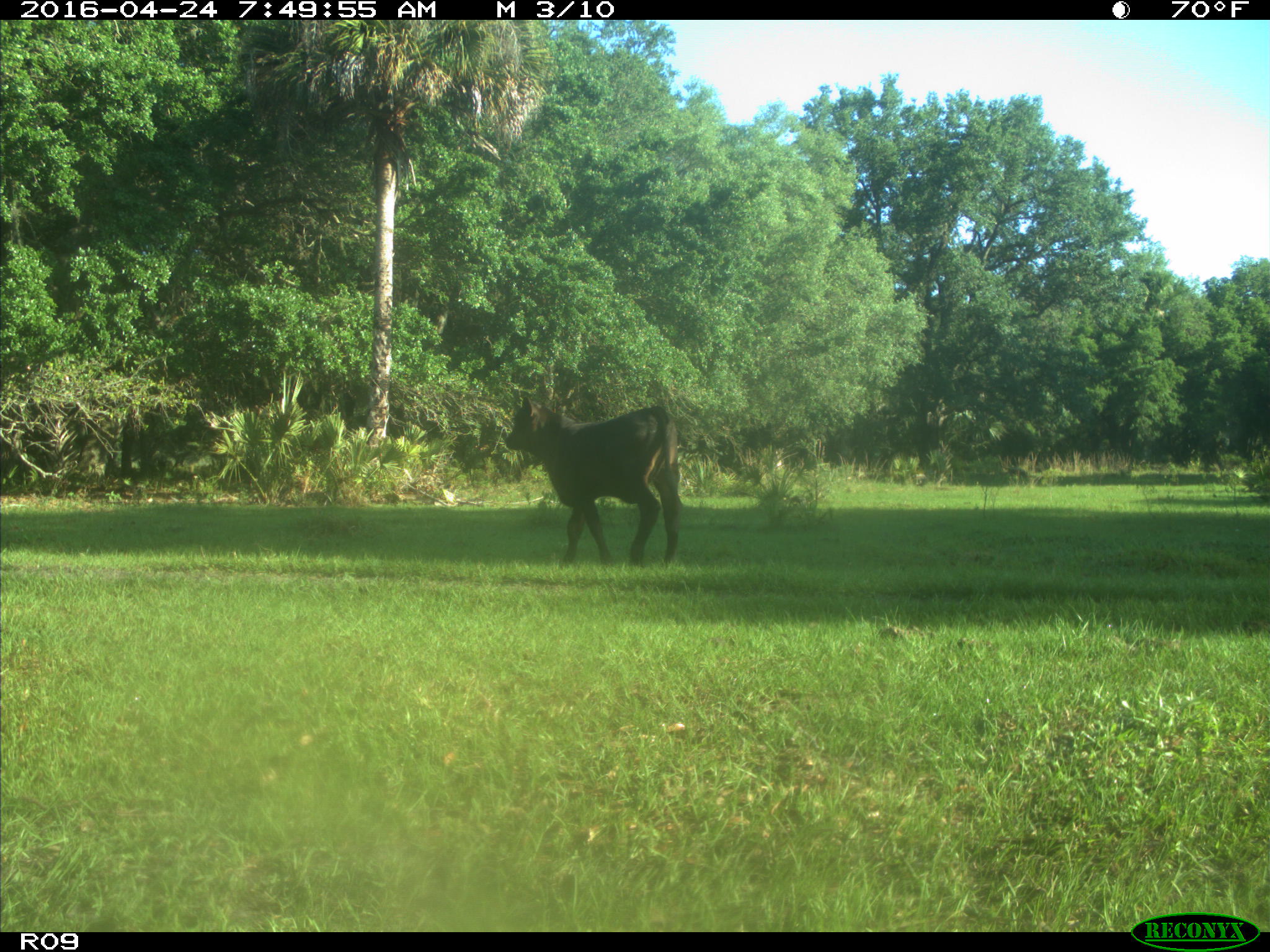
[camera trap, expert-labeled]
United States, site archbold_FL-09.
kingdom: Animalia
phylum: Chordata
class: Mammalia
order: Artiodactyla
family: Bovidae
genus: Bos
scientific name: Bos taurus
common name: domestic cow